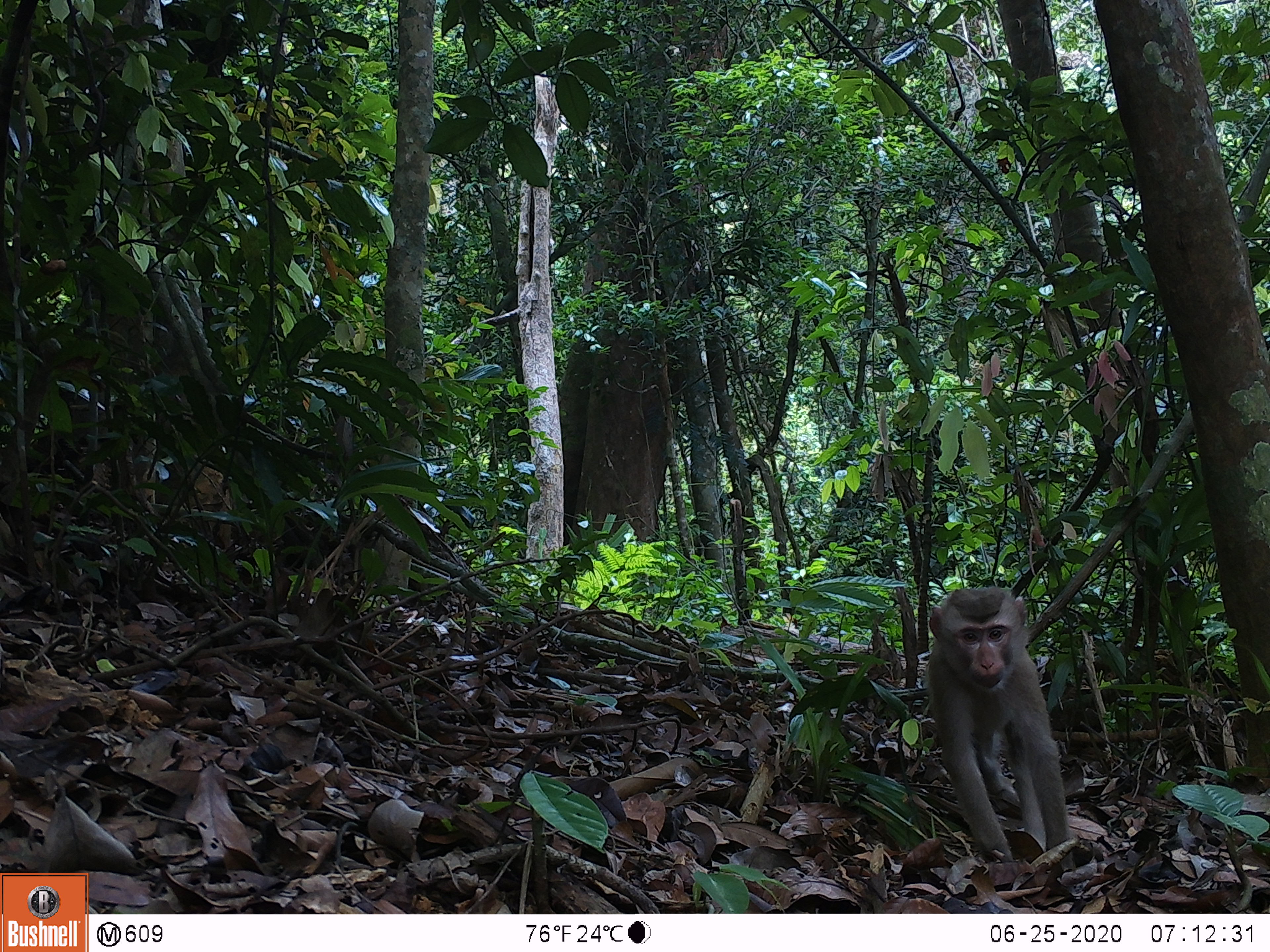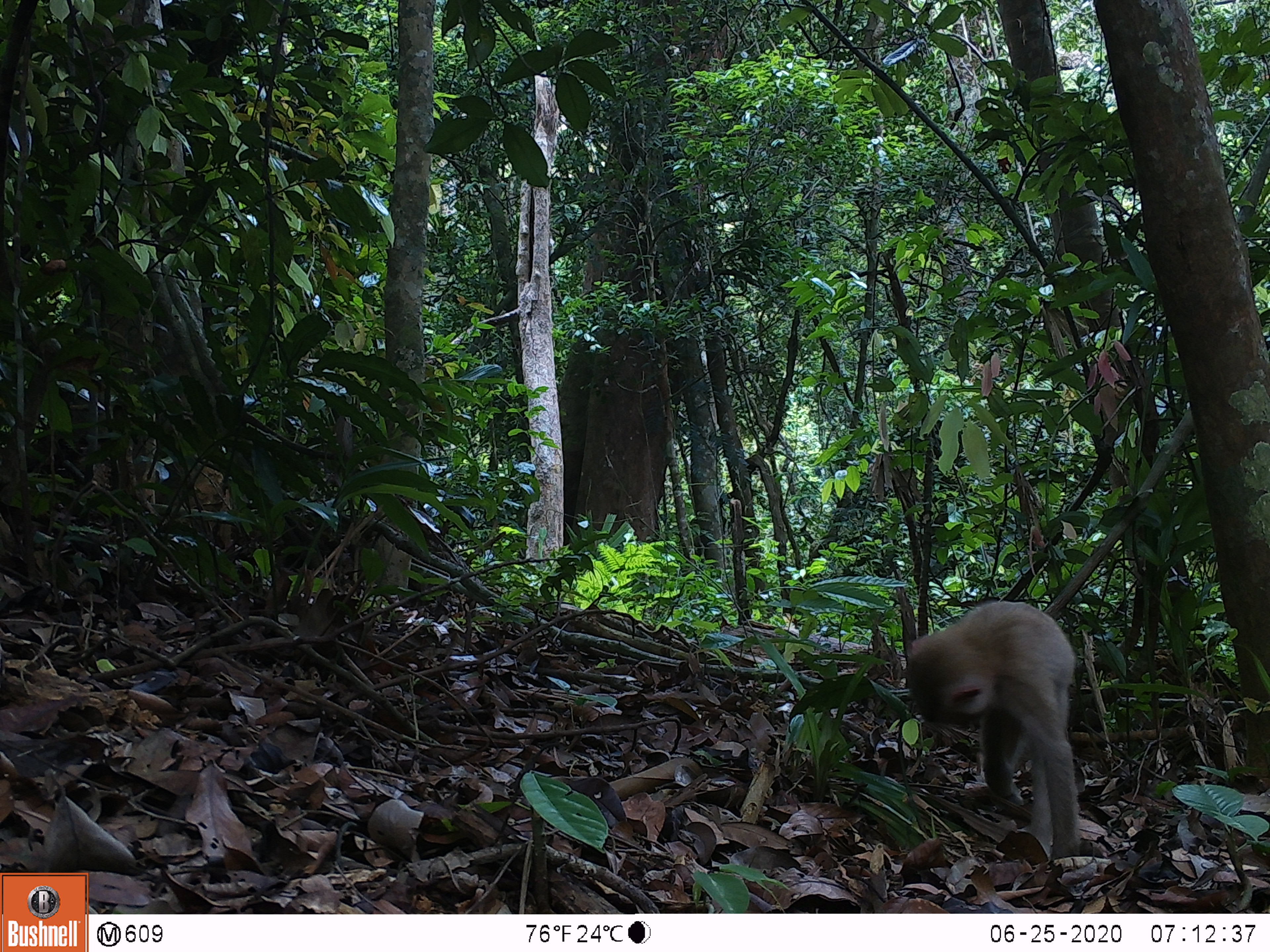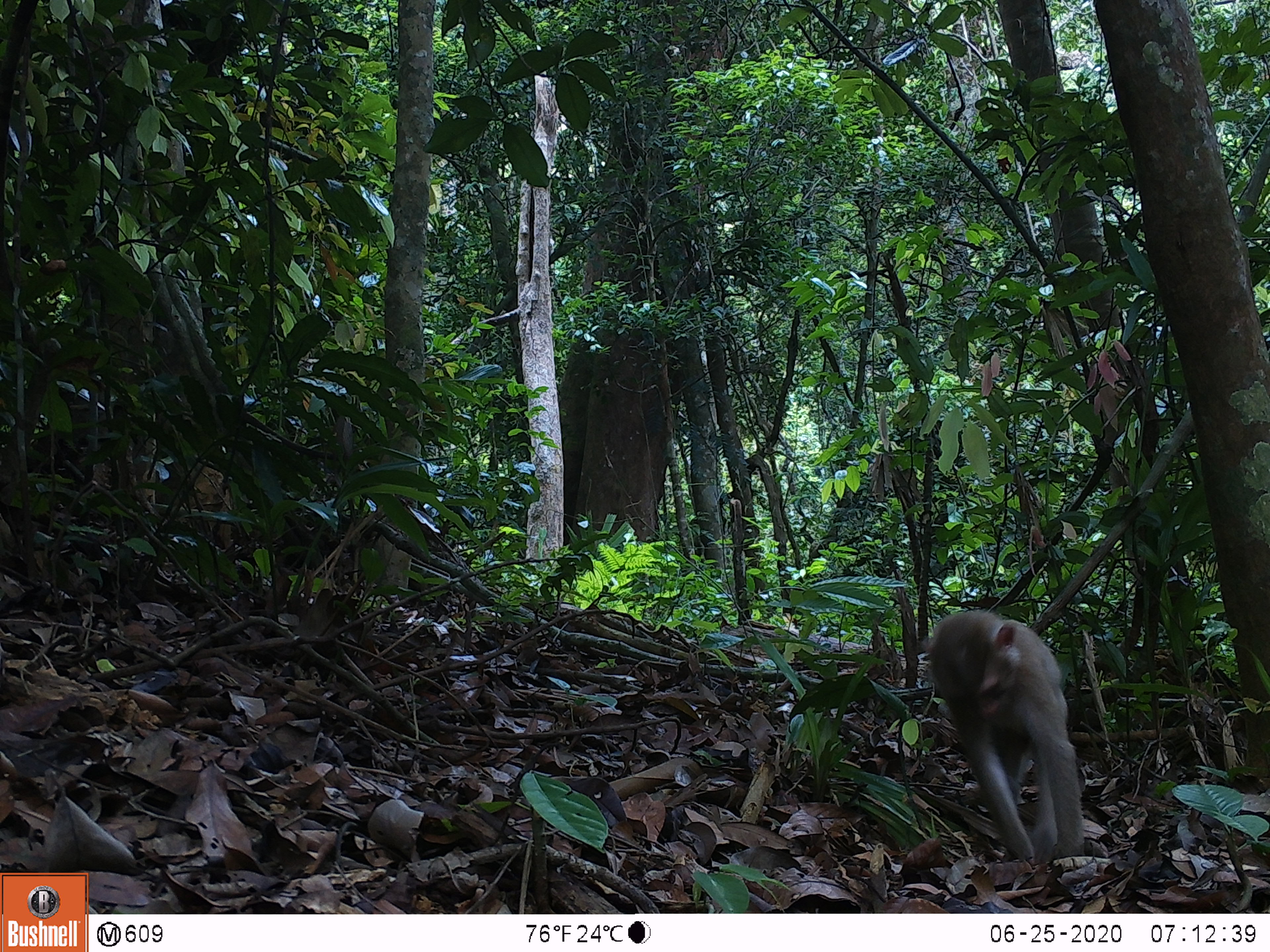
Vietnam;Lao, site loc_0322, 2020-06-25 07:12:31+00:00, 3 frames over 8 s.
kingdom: Animalia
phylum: Chordata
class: Mammalia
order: Primates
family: Cercopithecidae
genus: Macaca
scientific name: Macaca nemestrina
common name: pig-tailed macaque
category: pig tailed macaque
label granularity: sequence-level